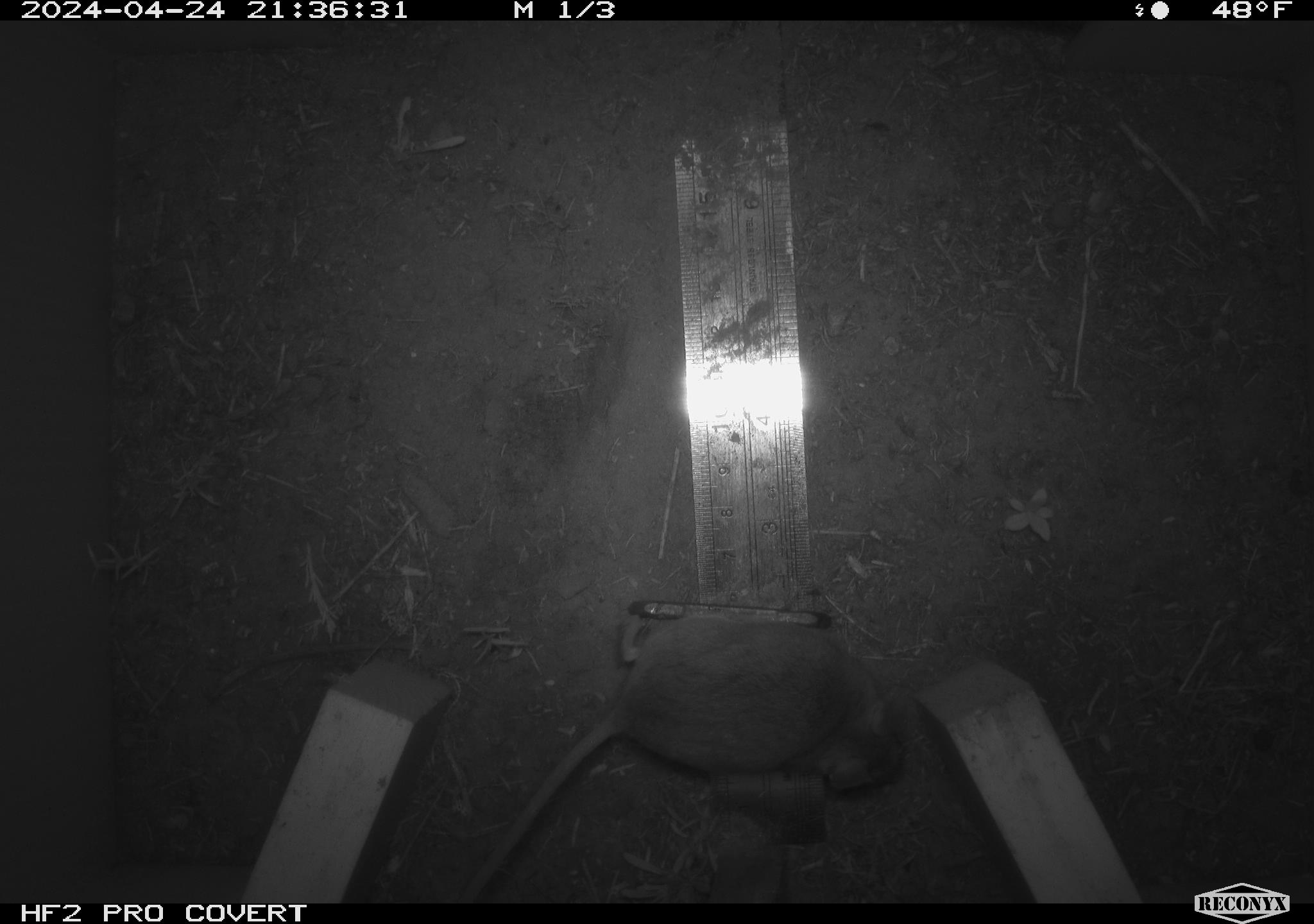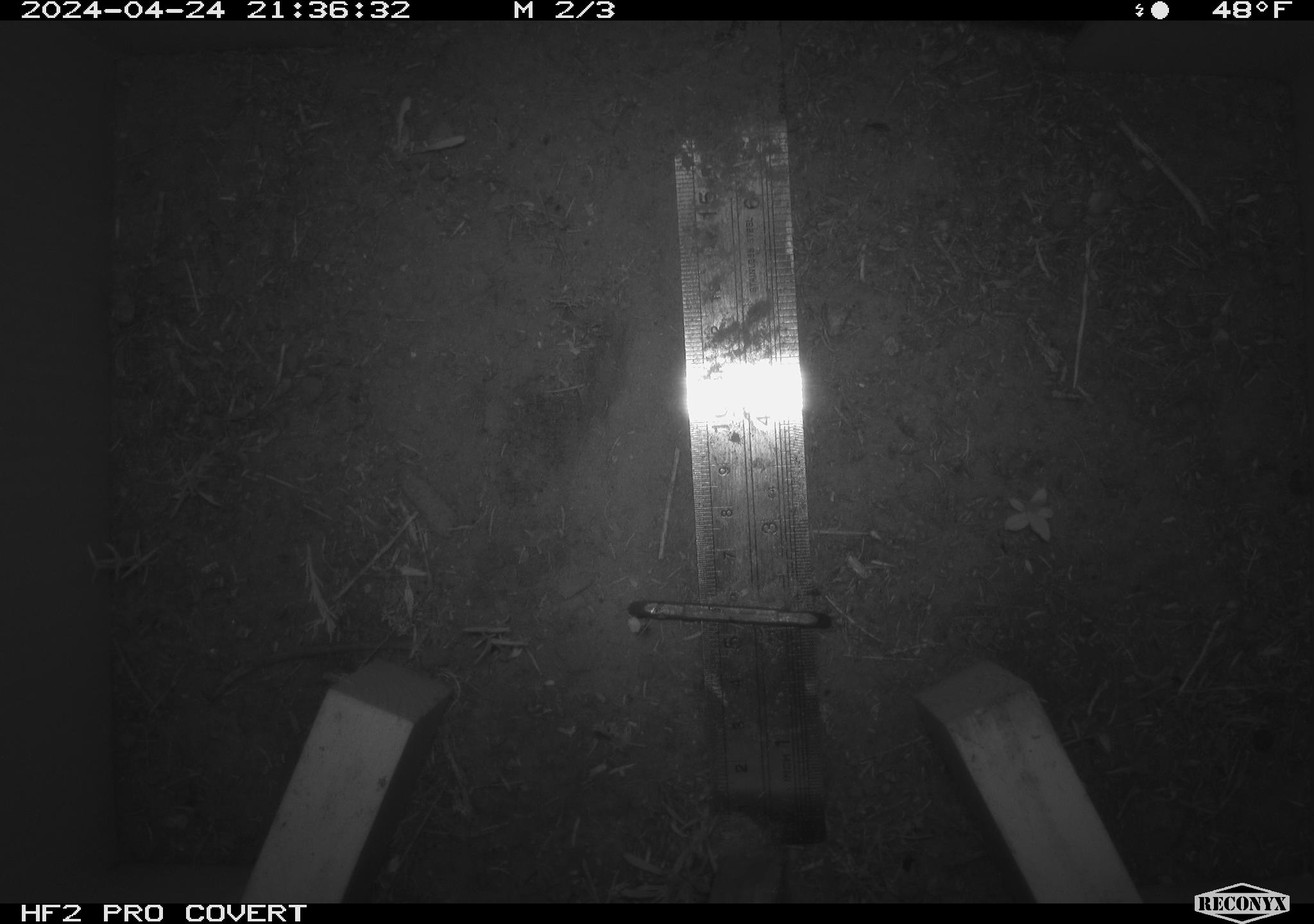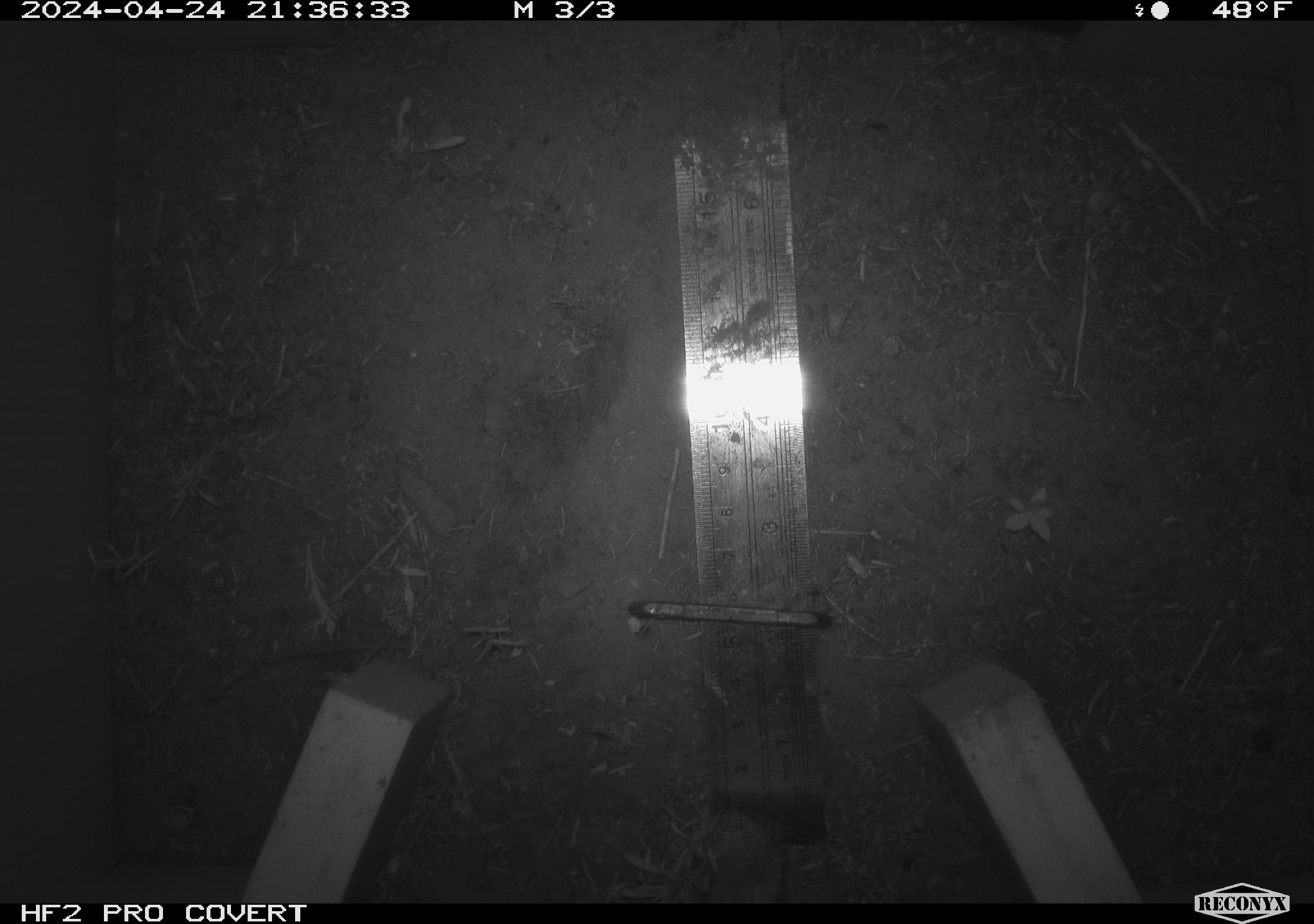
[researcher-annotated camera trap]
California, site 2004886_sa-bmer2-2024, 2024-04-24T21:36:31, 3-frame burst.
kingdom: Animalia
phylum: Chordata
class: Mammalia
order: Rodentia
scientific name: Rodentia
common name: woodrat or rat or mouse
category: woodrat or rat or mouse species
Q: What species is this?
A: Woodrat or rat or mouse species (woodrat or rat or mouse) (Rodentia).